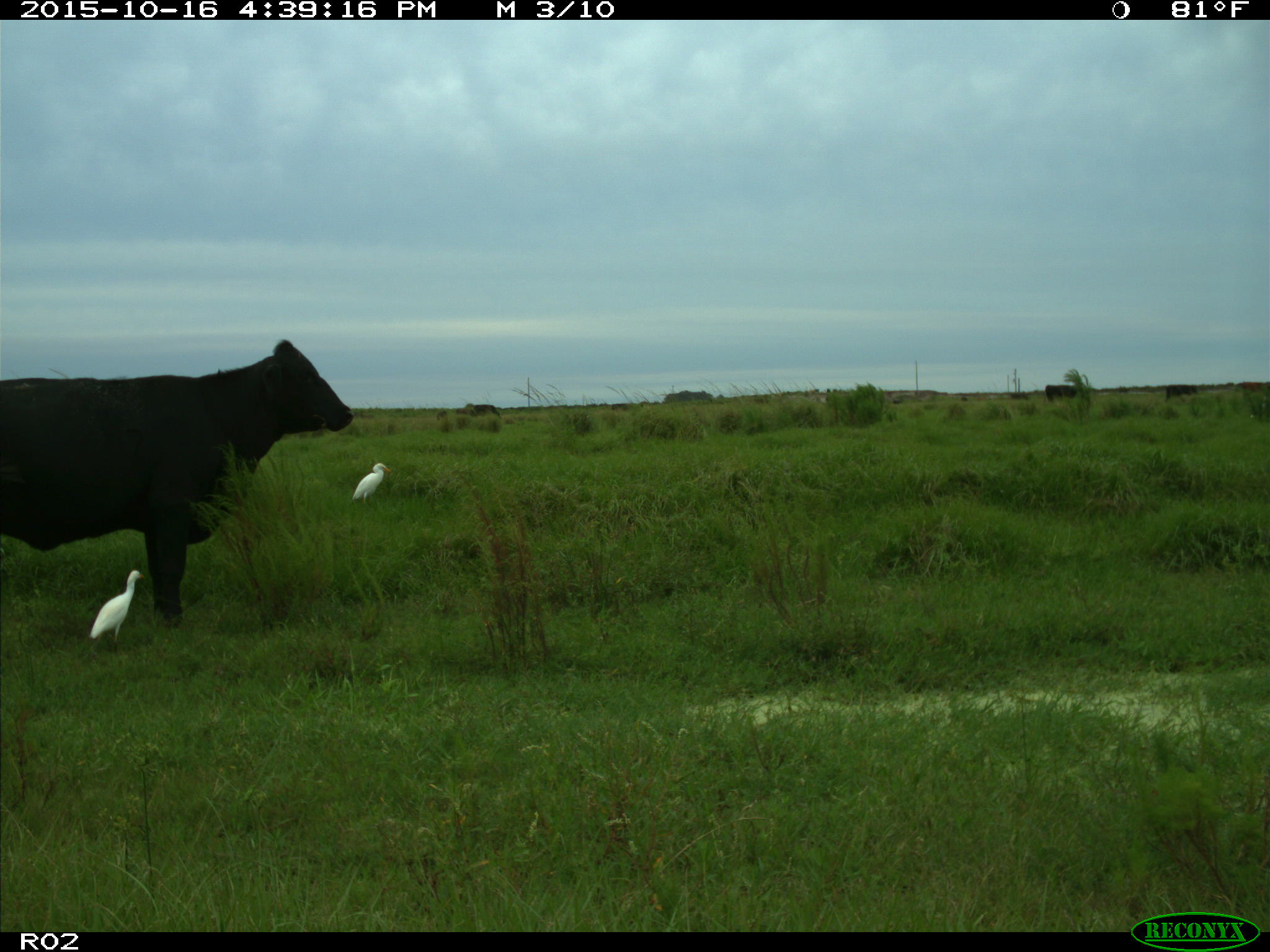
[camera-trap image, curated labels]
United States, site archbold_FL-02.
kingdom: Animalia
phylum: Chordata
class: Mammalia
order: Artiodactyla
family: Bovidae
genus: Bos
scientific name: Bos taurus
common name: domestic cow